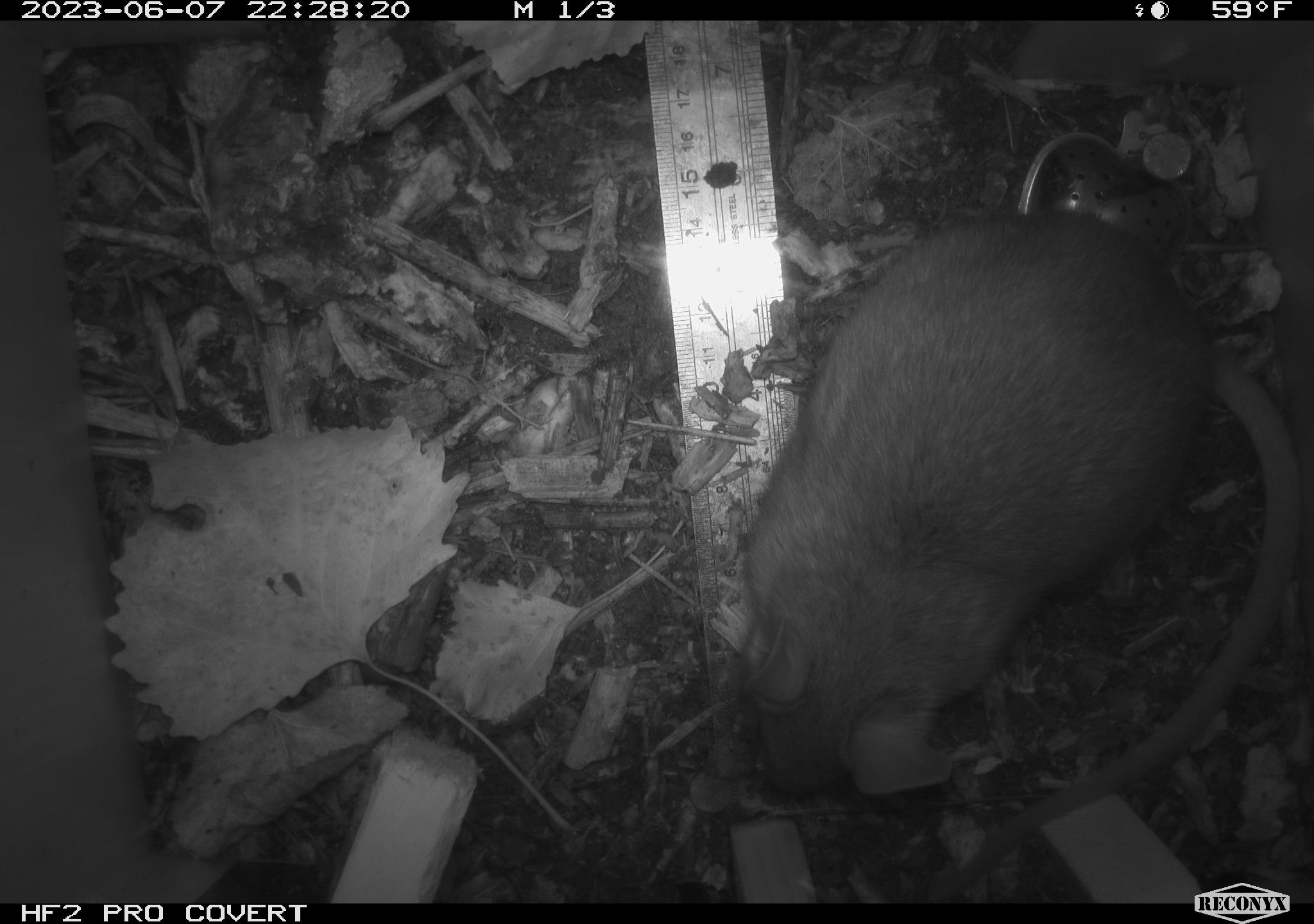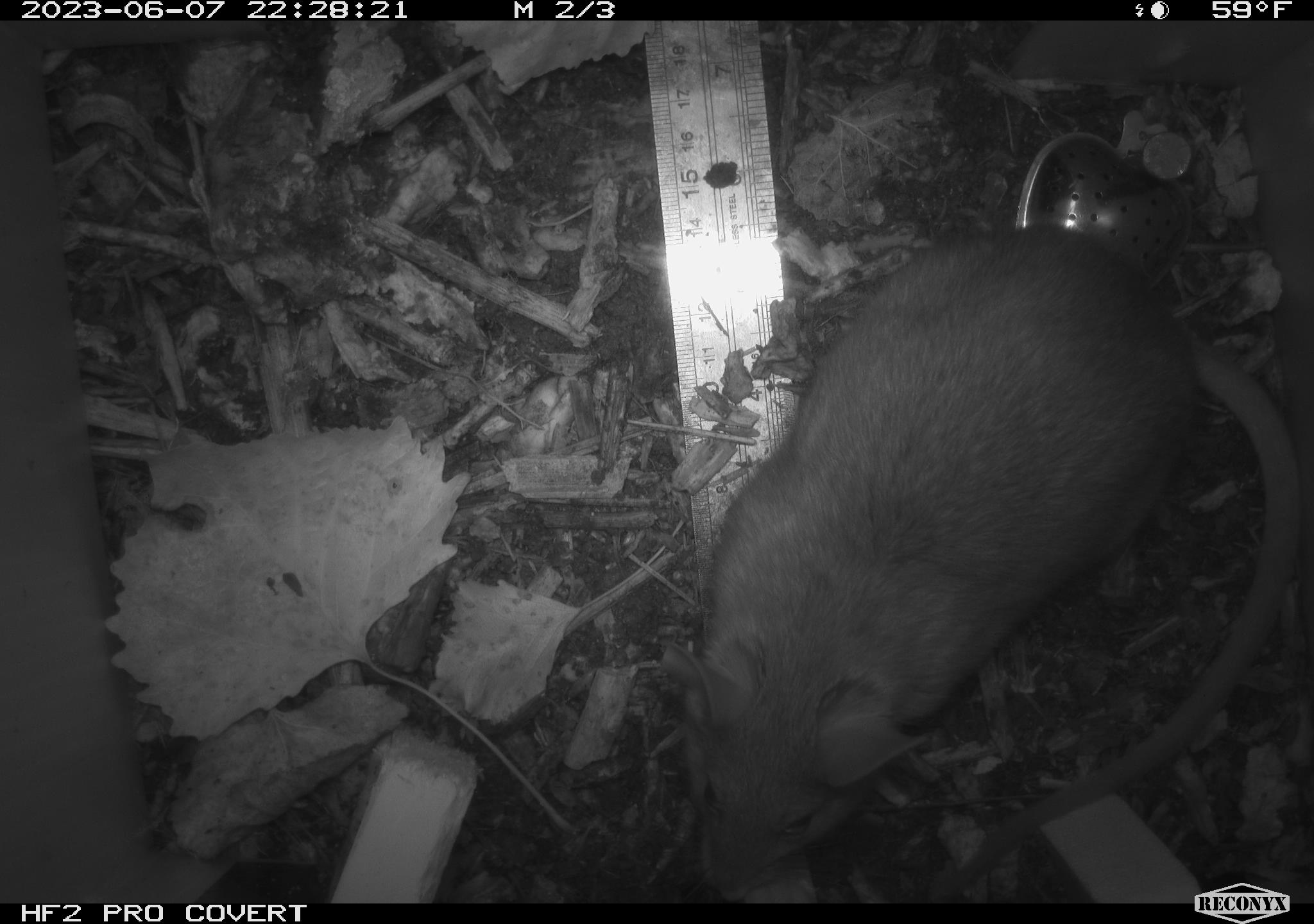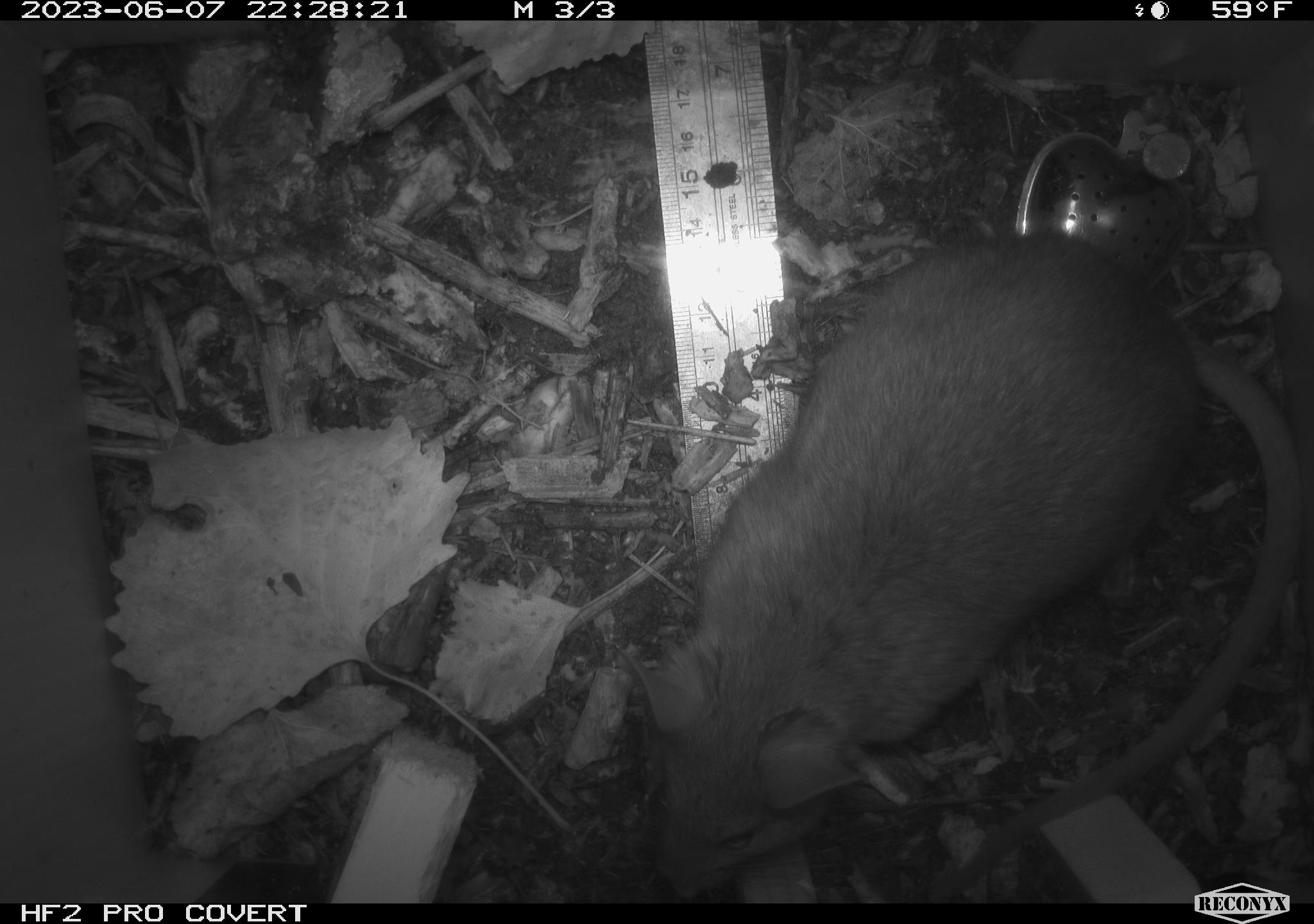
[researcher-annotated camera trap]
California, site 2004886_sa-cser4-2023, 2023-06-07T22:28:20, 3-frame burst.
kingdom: Animalia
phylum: Chordata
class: Mammalia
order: Rodentia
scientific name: Rodentia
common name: woodrat or rat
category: woodrat or rat species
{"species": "woodrat or rat species (woodrat or rat) (Rodentia)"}